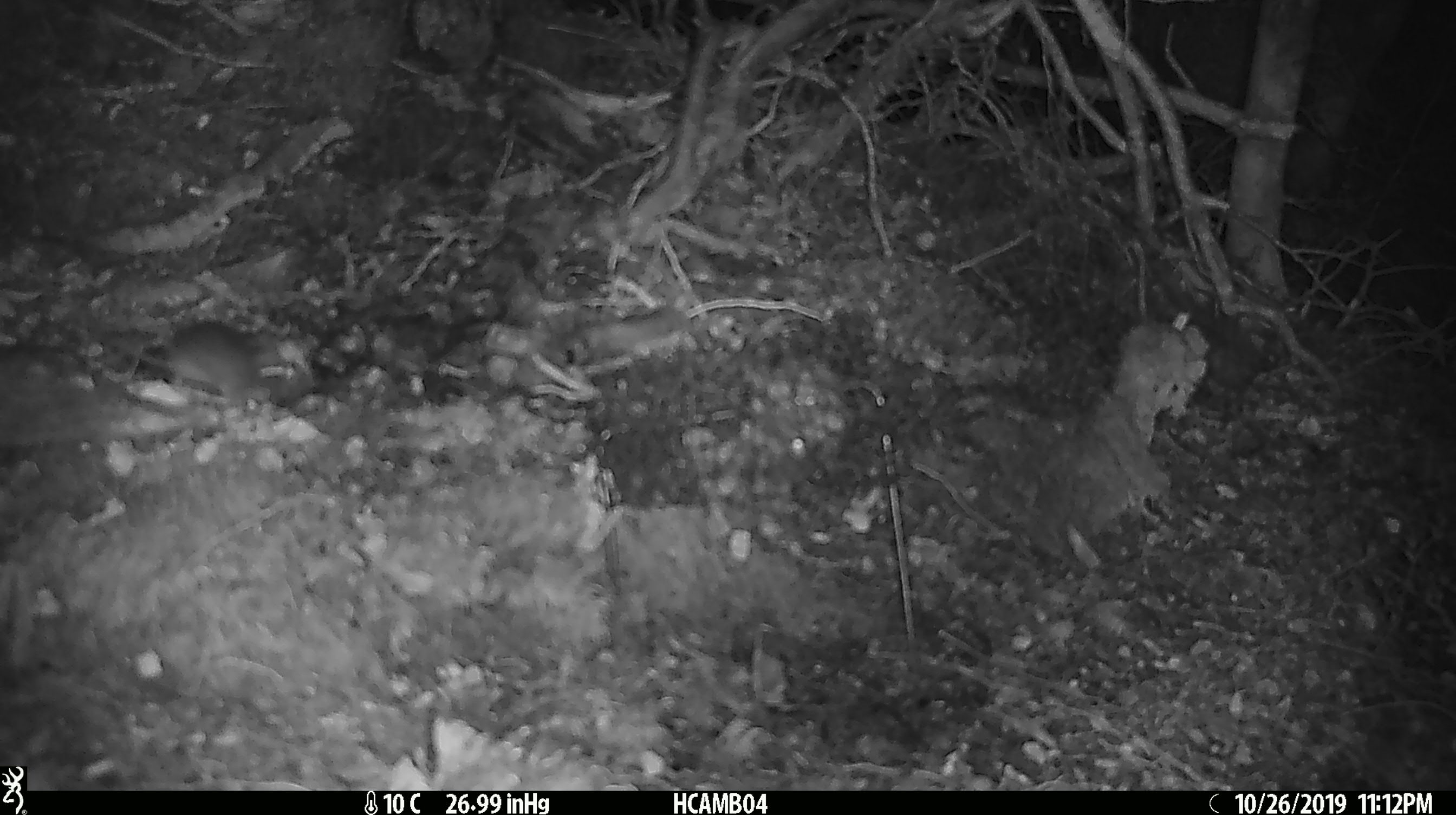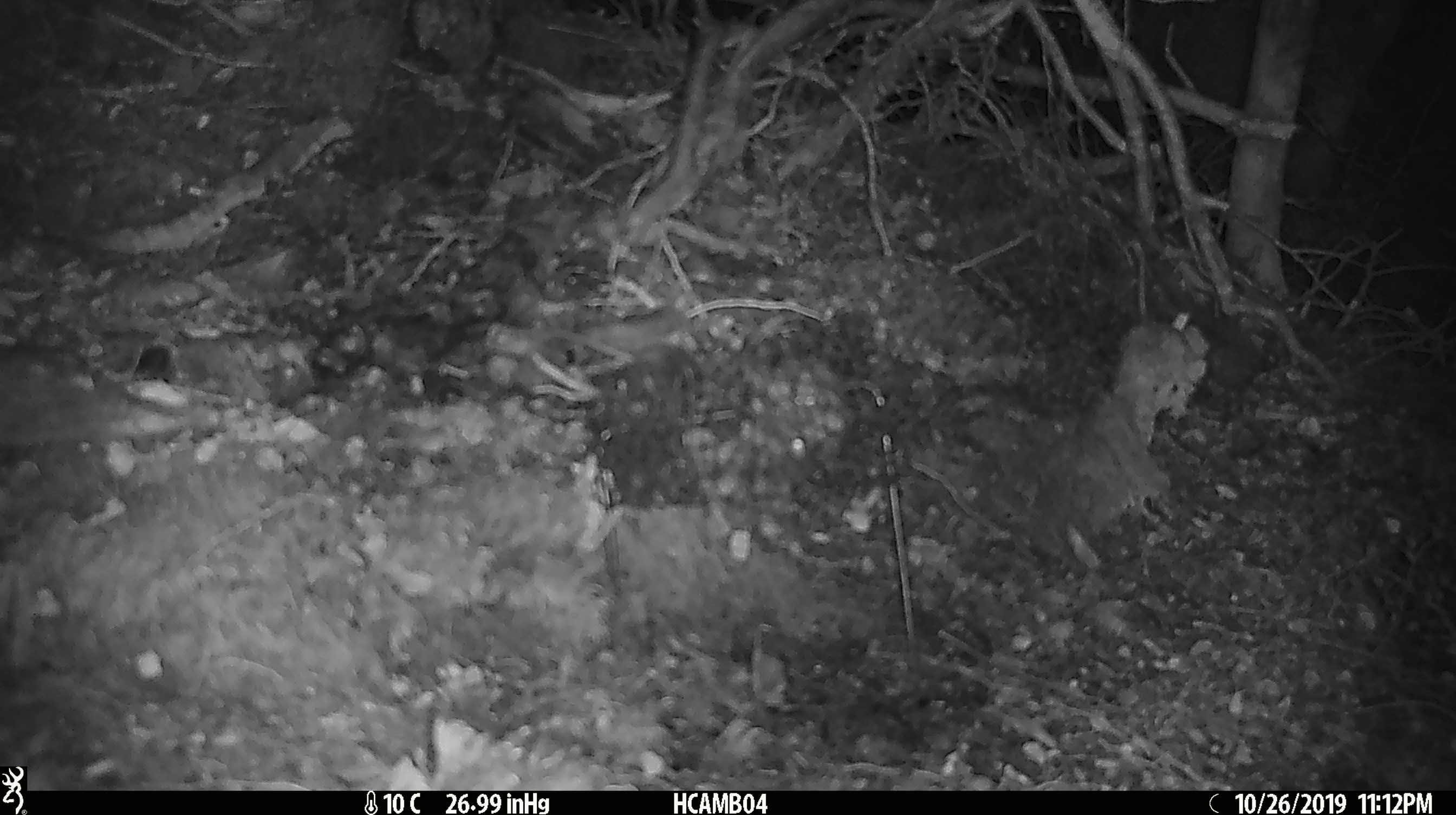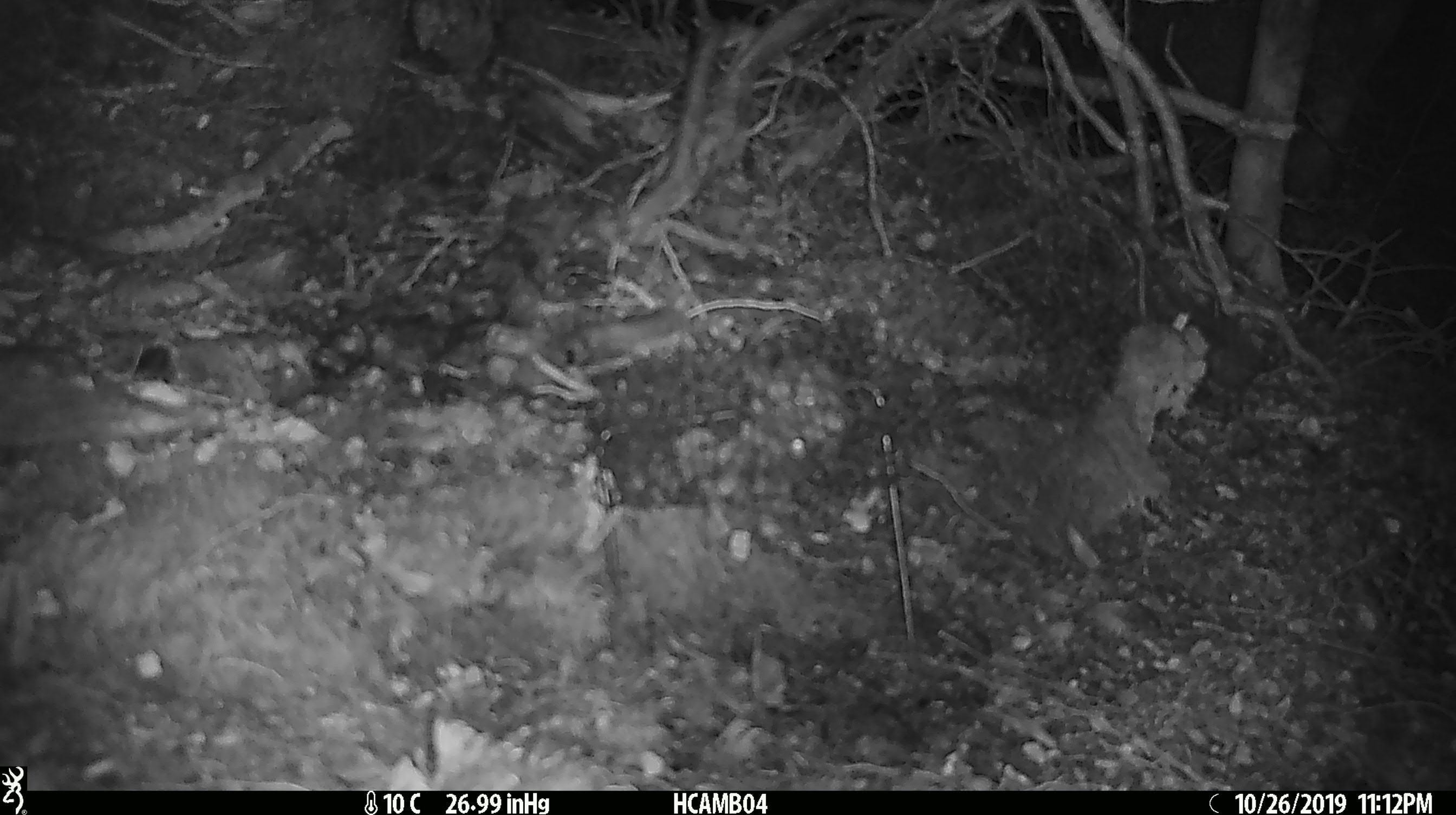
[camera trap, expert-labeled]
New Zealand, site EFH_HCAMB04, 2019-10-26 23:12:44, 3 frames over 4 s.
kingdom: Animalia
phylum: Chordata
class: Mammalia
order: Rodentia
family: Muridae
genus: Mus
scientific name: Mus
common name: mouse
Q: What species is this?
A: Mouse (Mus).